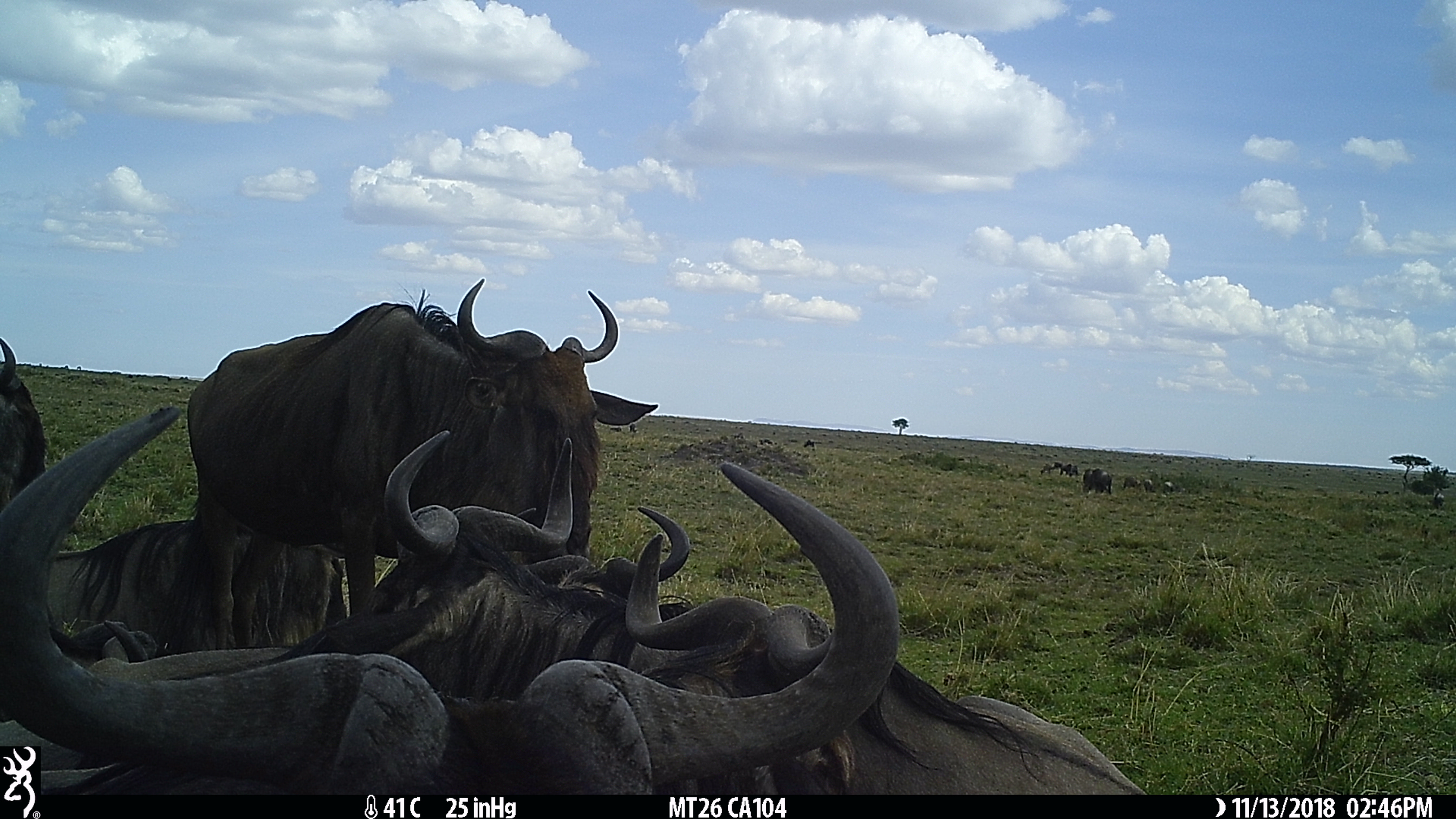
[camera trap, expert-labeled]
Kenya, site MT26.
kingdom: Animalia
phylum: Chordata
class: Mammalia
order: Artiodactyla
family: Bovidae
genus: Connochaetes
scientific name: Connochaetes taurinus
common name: blue wildebeest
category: wildebeest